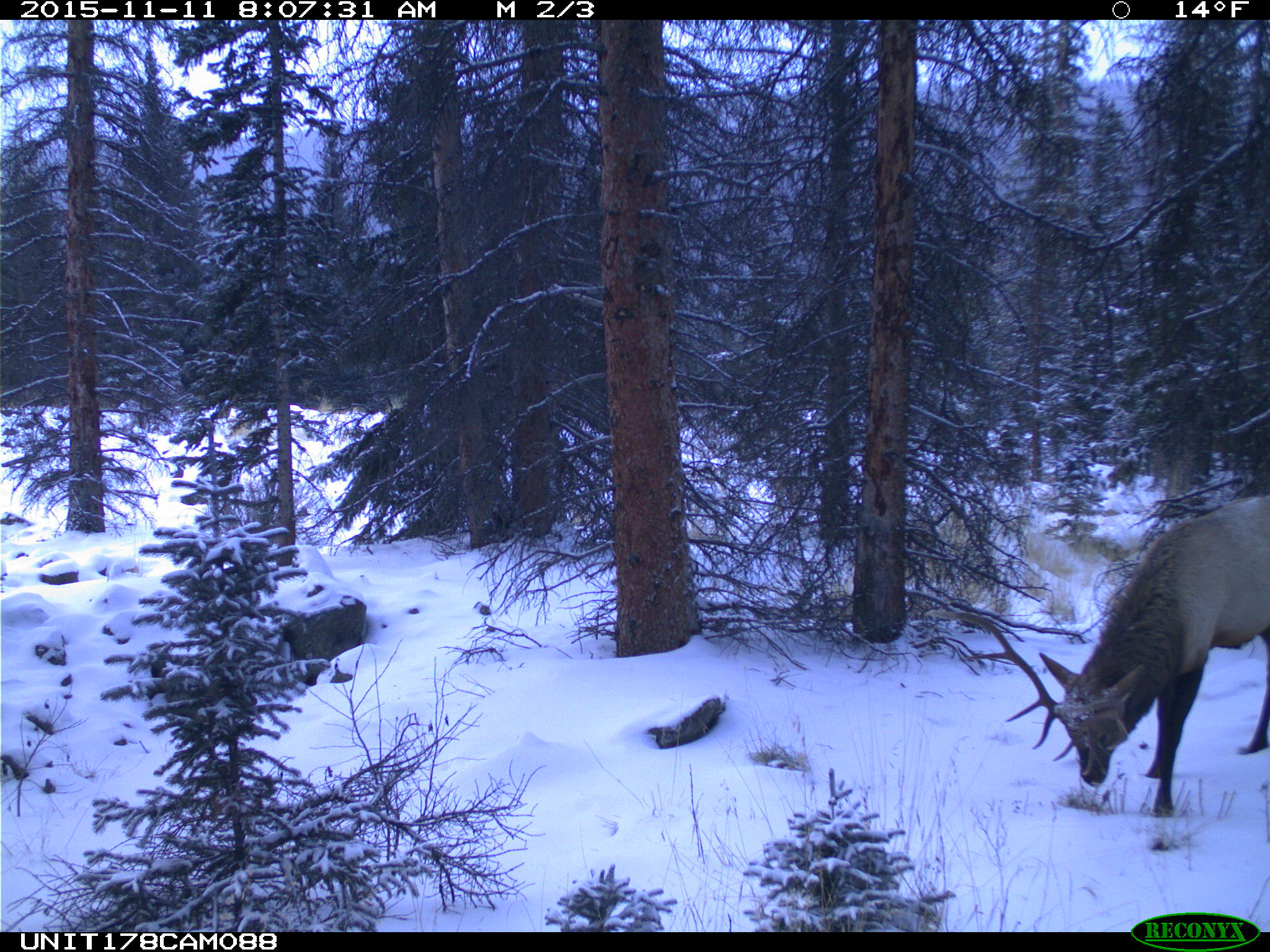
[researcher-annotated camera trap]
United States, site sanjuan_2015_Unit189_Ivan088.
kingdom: Animalia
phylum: Chordata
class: Mammalia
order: Artiodactyla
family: Cervidae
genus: Cervus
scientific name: Cervus elaphus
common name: red deer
Cervus elaphus (red deer).